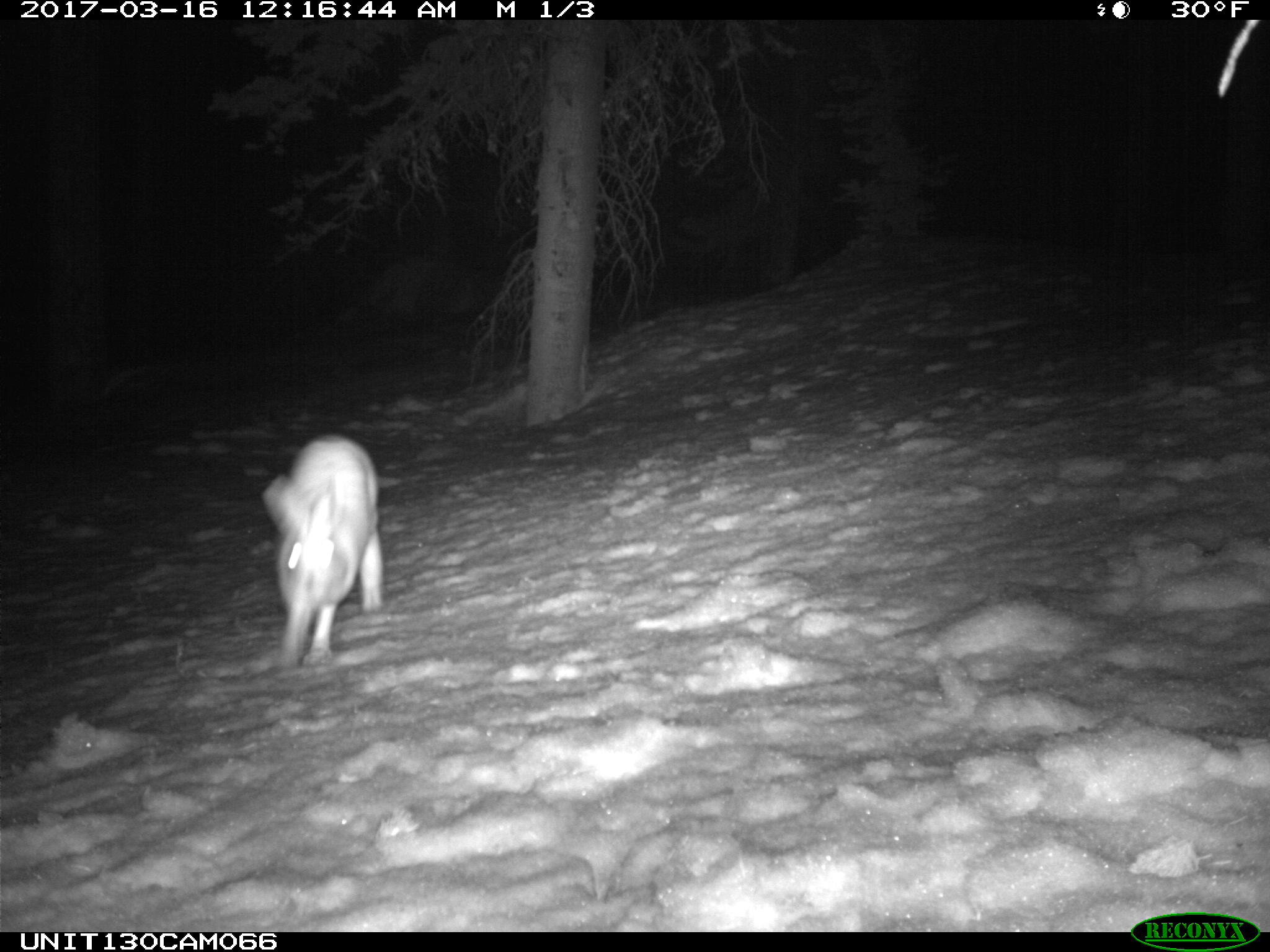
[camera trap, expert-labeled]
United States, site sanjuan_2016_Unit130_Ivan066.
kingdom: Animalia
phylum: Chordata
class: Mammalia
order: Lagomorpha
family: Leporidae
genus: Lepus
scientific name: Lepus americanus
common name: snowshoe hare